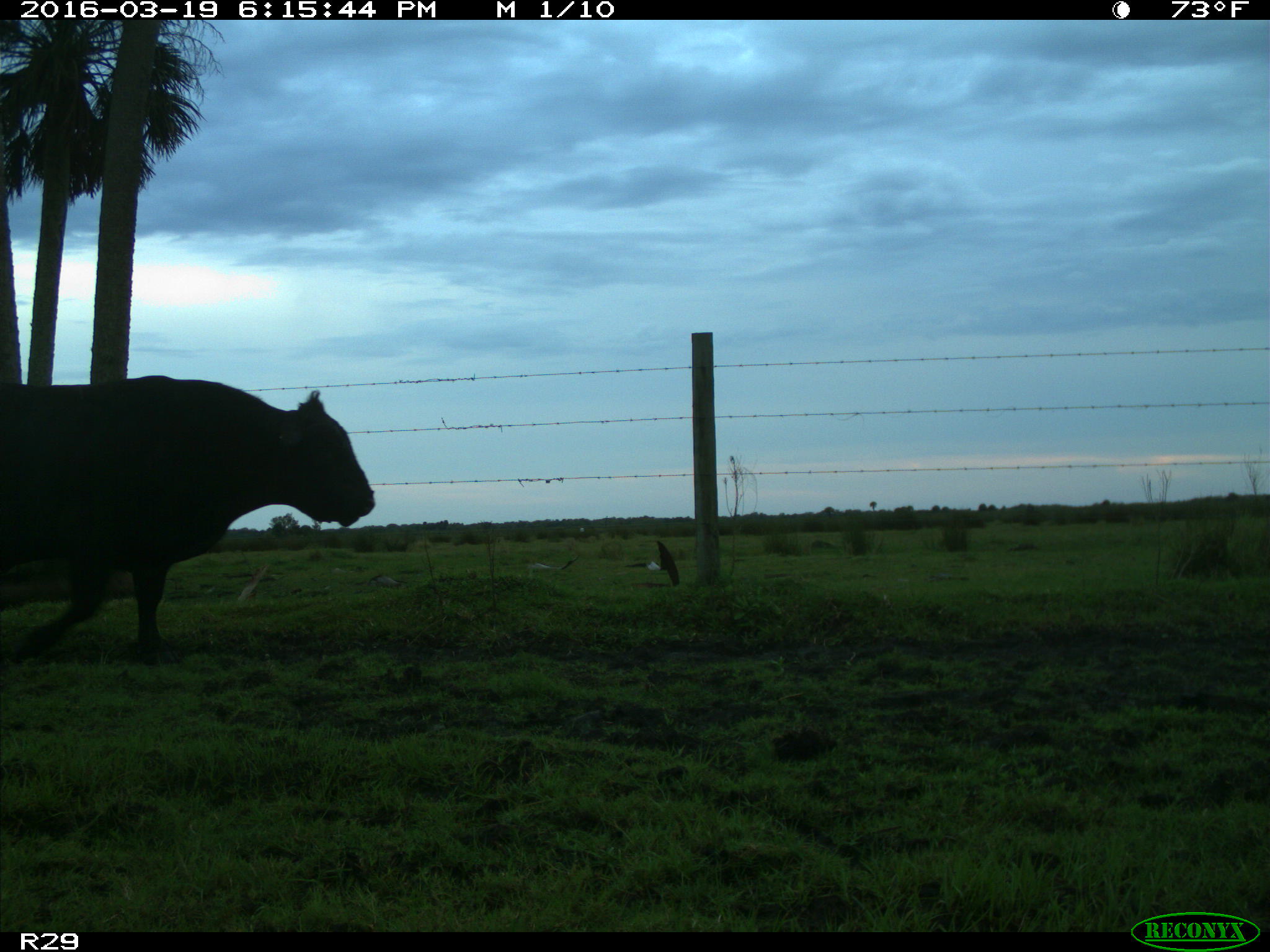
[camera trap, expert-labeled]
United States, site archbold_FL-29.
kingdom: Animalia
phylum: Chordata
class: Mammalia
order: Artiodactyla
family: Bovidae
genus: Bos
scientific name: Bos taurus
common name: domestic cow